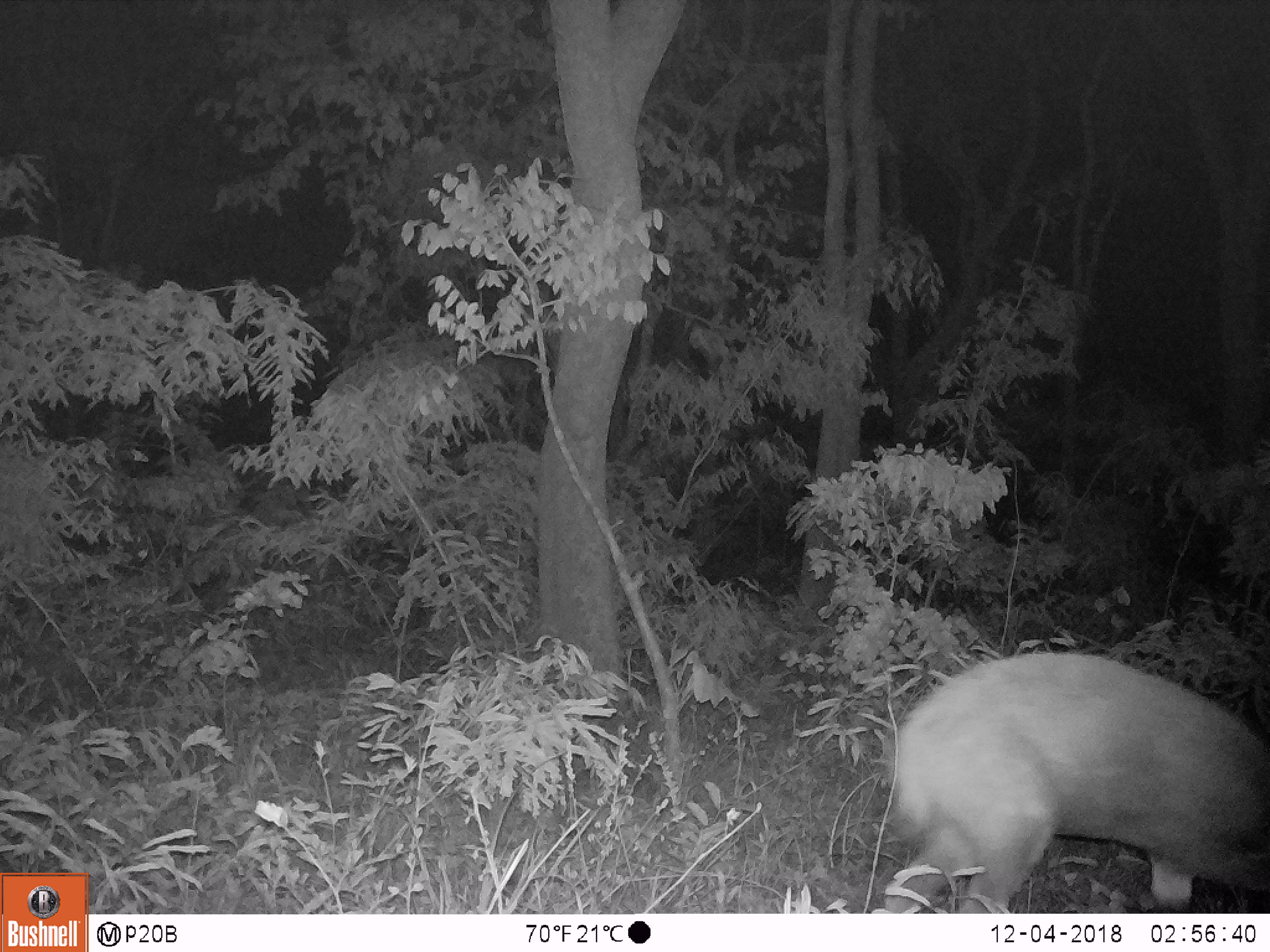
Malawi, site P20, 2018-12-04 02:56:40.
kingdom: Animalia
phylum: Chordata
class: Mammalia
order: Artiodactyla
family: Bovidae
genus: Tragelaphus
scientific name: Tragelaphus sylvaticus sylvaticus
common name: cape bushbuck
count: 1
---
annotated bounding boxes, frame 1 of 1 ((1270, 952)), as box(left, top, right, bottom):
cape bushbuck: box(872, 634, 1269, 913)